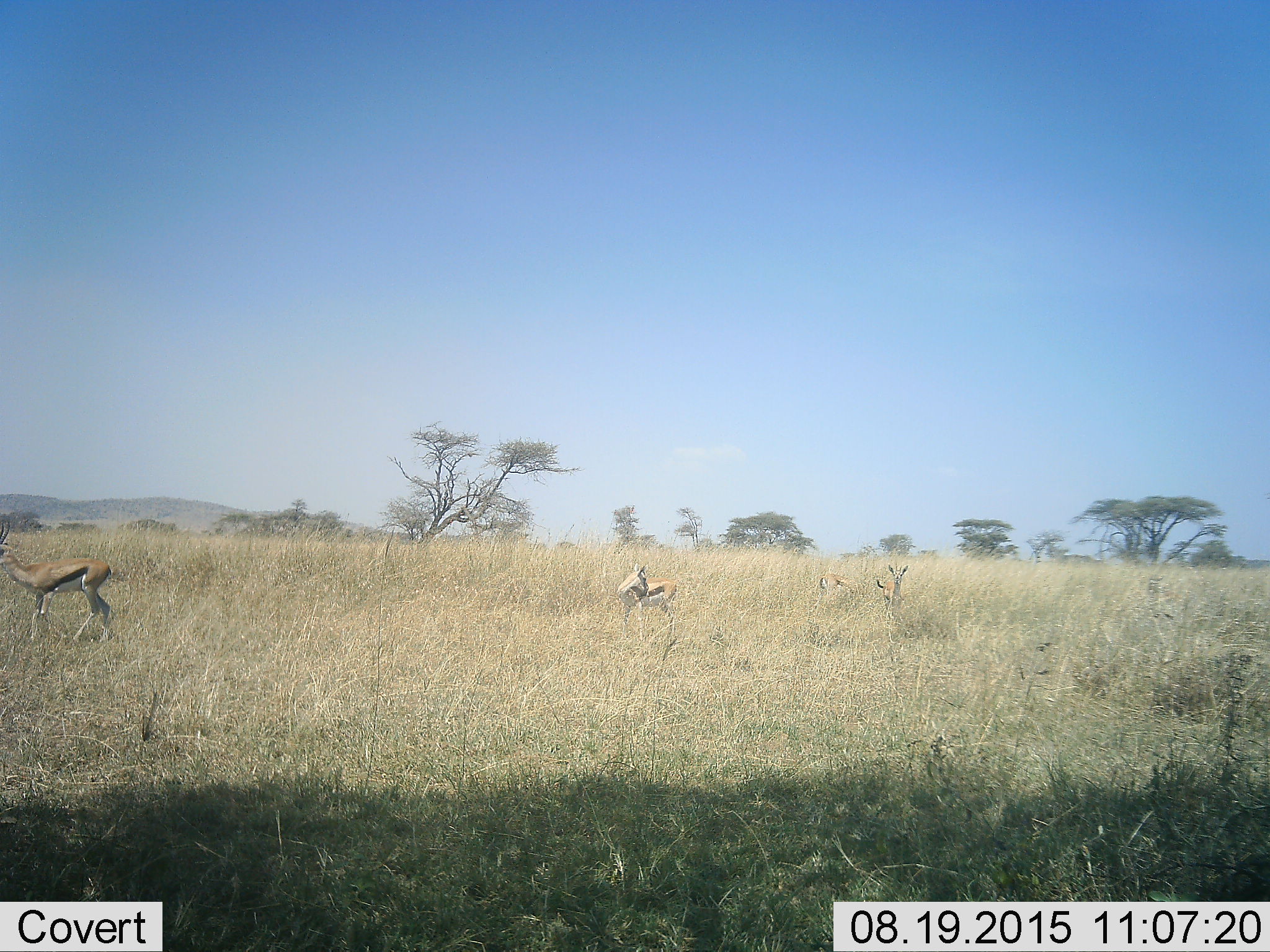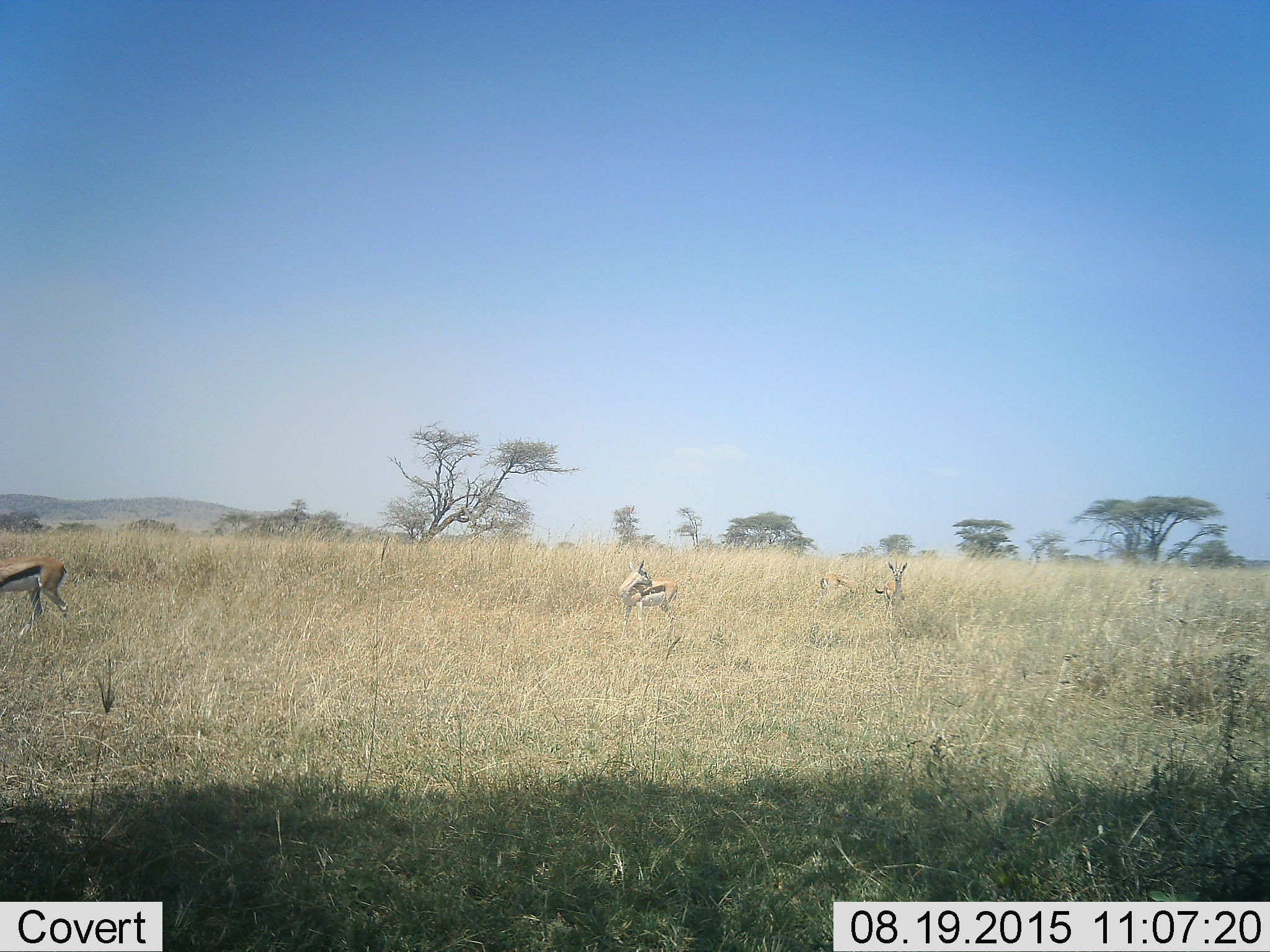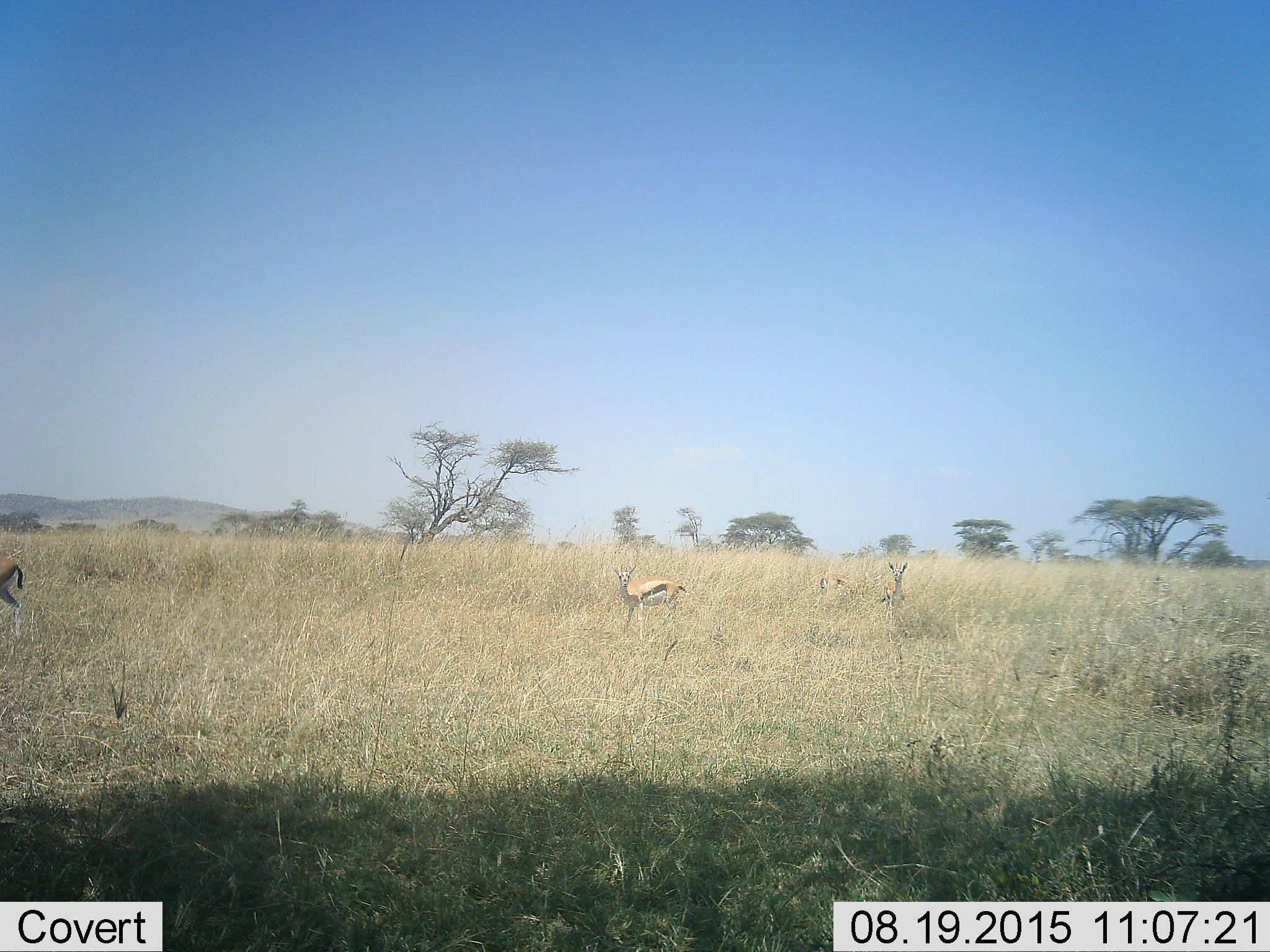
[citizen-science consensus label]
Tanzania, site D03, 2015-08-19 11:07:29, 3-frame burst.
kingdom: Animalia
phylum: Chordata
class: Mammalia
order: Artiodactyla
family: Bovidae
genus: Eudorcas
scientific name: Eudorcas thomsonii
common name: thomson's gazelle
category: gazellethomsons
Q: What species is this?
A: Gazellethomsons (thomson's gazelle) (Eudorcas thomsonii).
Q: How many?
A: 4.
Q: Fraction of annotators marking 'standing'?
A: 93%.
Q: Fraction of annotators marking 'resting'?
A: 7%.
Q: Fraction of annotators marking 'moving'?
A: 50%.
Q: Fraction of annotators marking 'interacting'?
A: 7%.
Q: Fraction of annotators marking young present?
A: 7%.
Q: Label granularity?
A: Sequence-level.